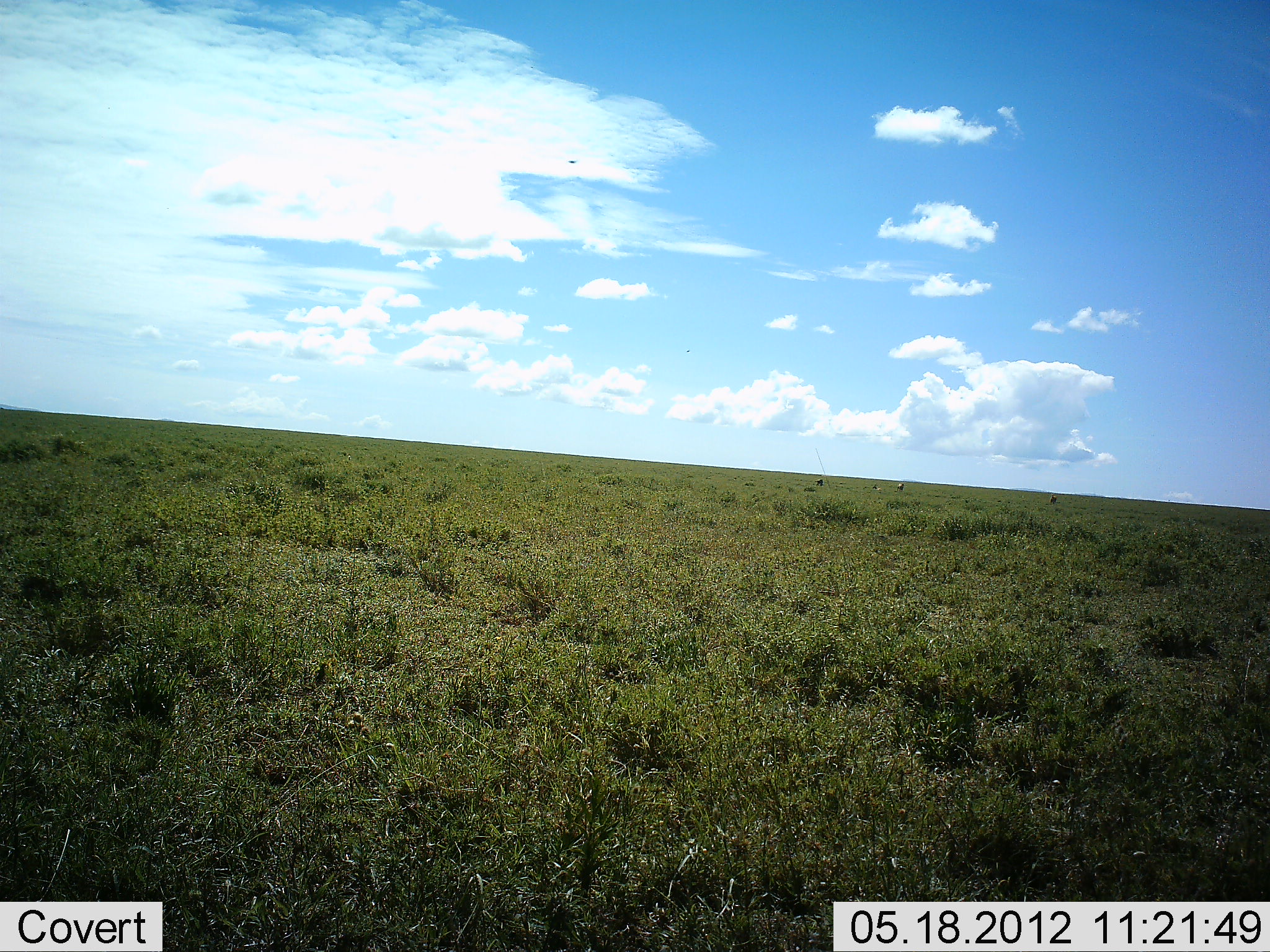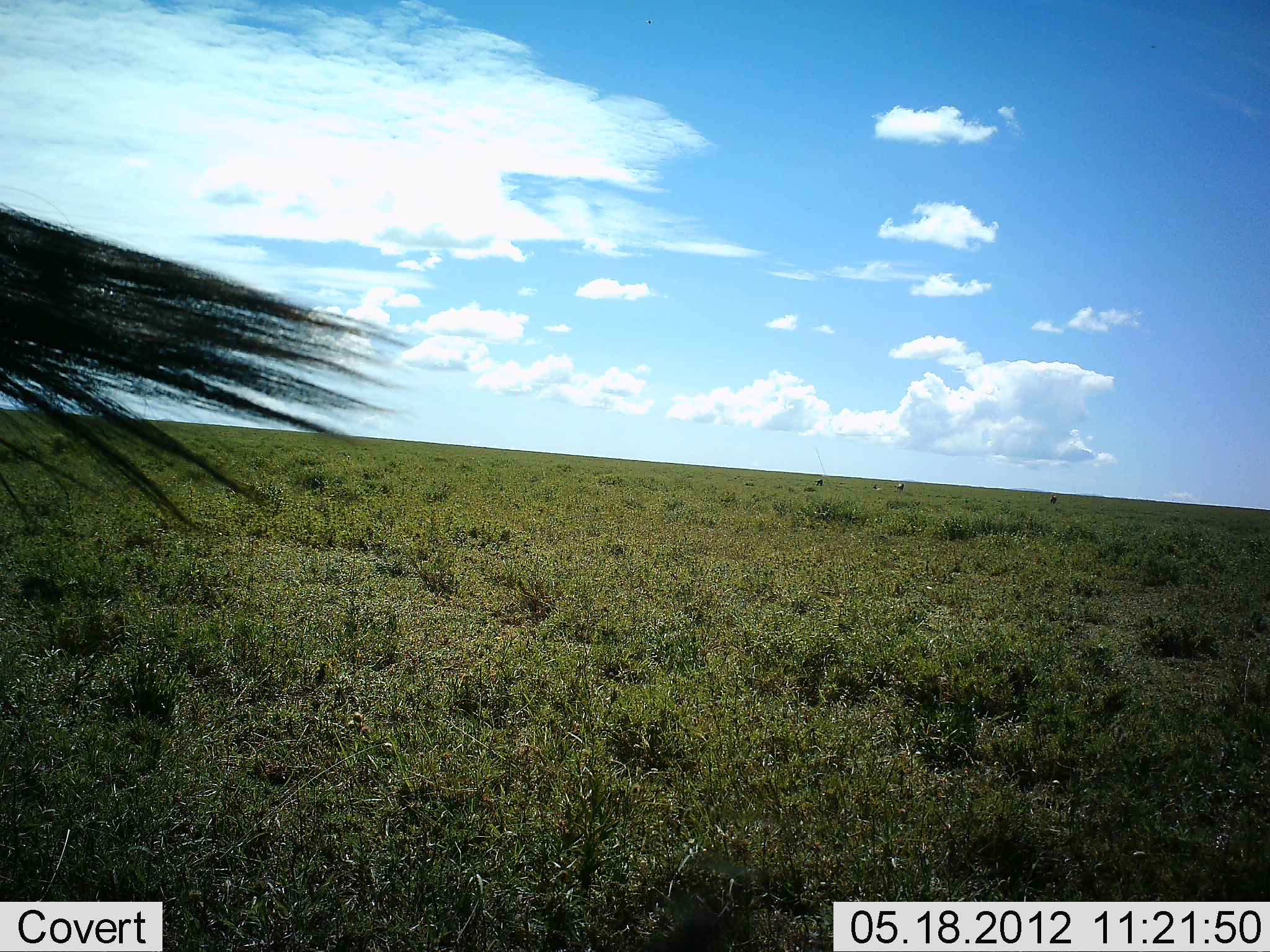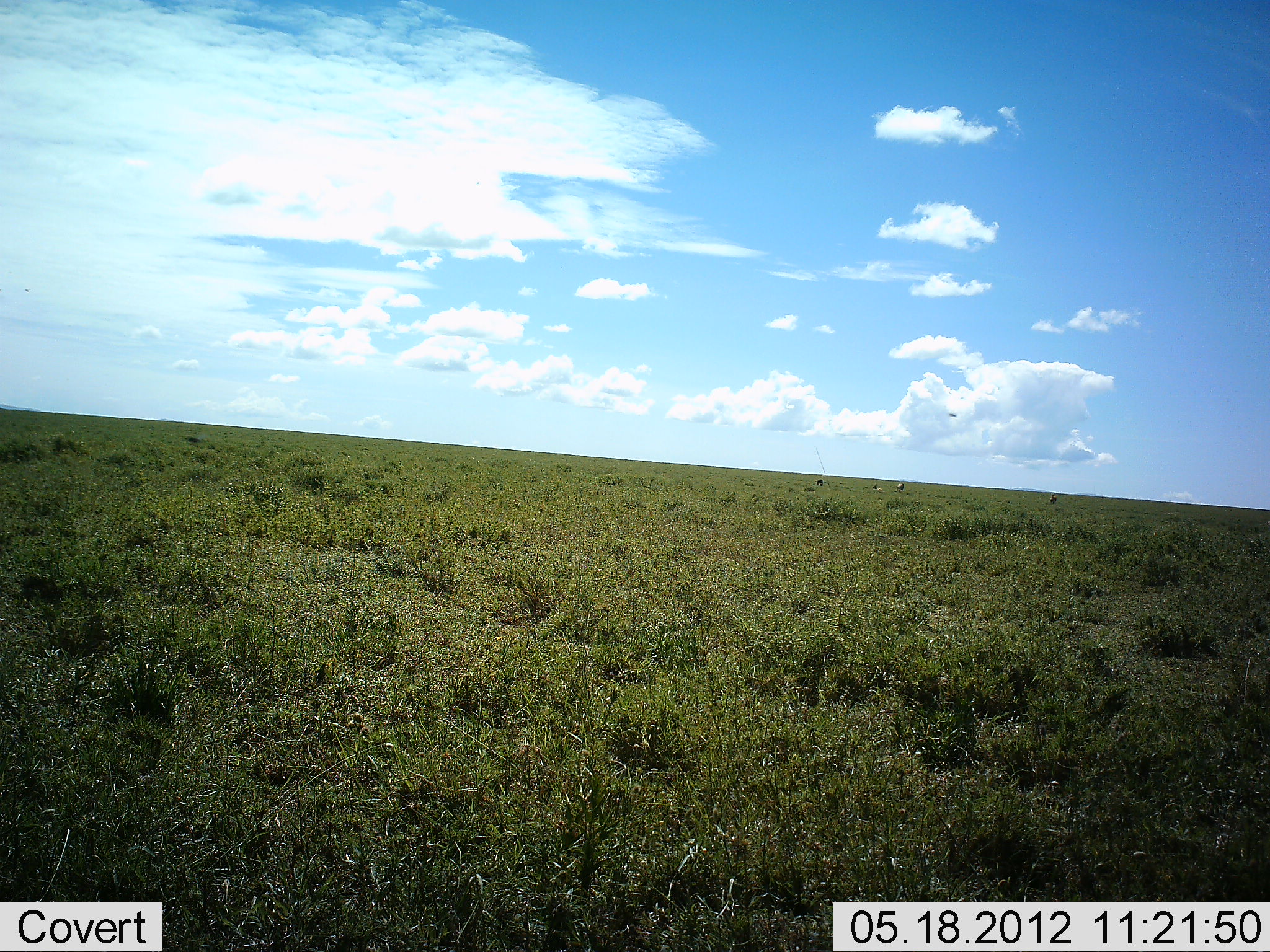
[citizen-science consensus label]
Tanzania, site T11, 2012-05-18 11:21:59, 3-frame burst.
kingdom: Animalia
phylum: Chordata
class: Mammalia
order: Artiodactyla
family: Bovidae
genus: Connochaetes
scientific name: Connochaetes taurinus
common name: blue wildebeest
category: wildebeest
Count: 1.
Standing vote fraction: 56%.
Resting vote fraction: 0%.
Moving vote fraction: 44%.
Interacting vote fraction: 0%.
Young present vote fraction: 0%.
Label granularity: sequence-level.